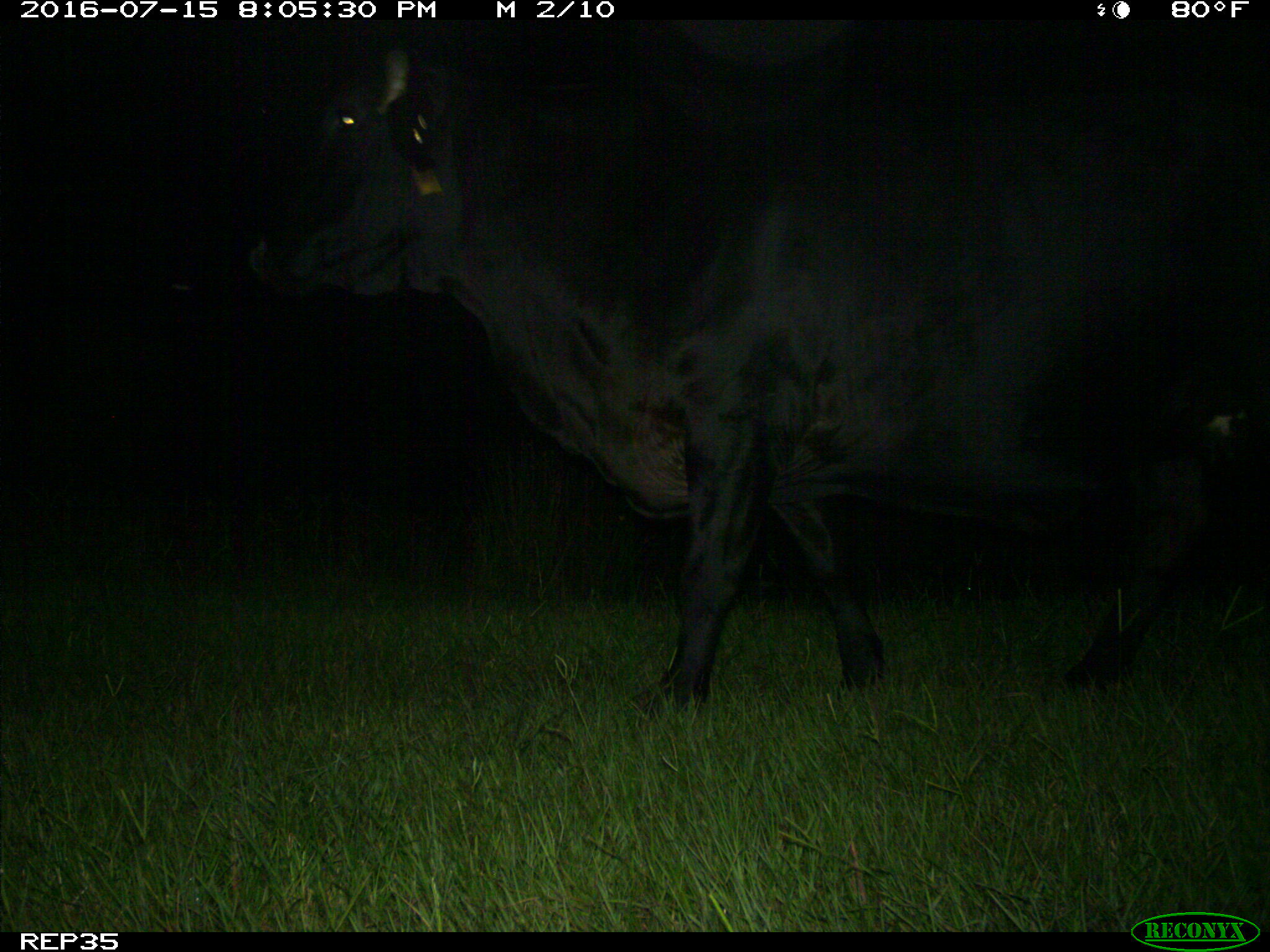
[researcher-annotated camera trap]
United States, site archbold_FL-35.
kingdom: Animalia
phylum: Chordata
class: Mammalia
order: Artiodactyla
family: Bovidae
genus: Bos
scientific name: Bos taurus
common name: domestic cow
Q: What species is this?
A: Bos taurus (domestic cow).